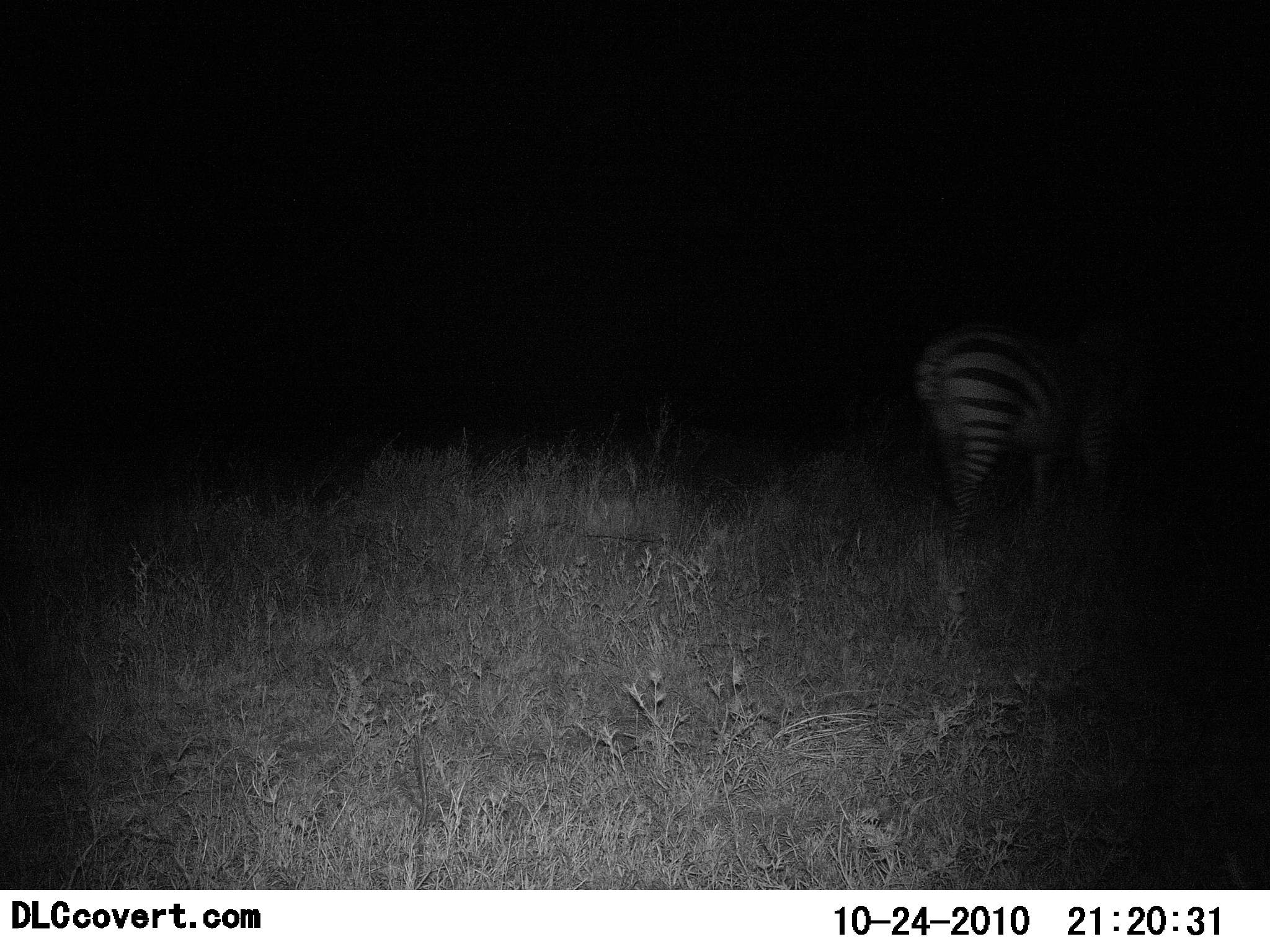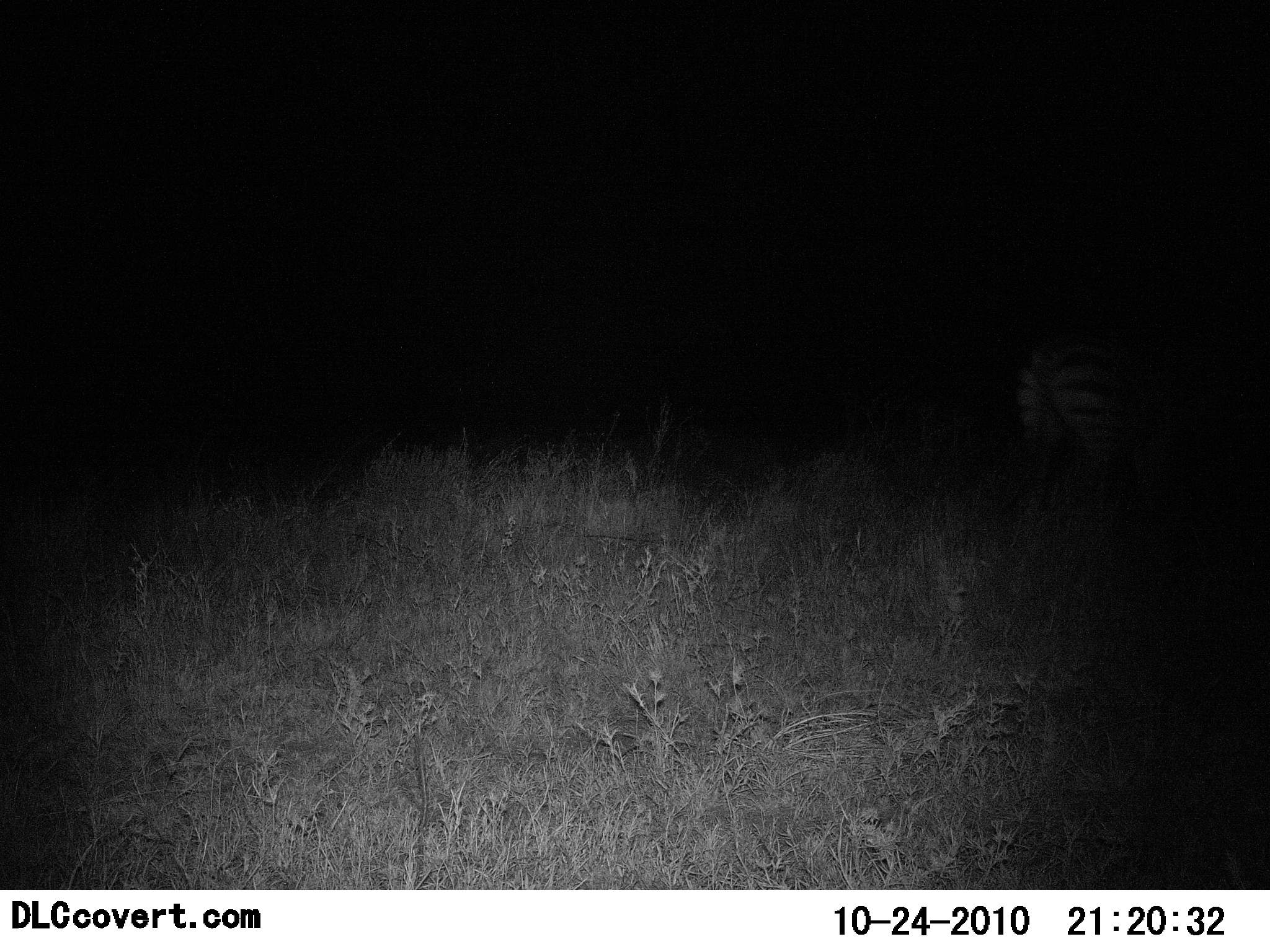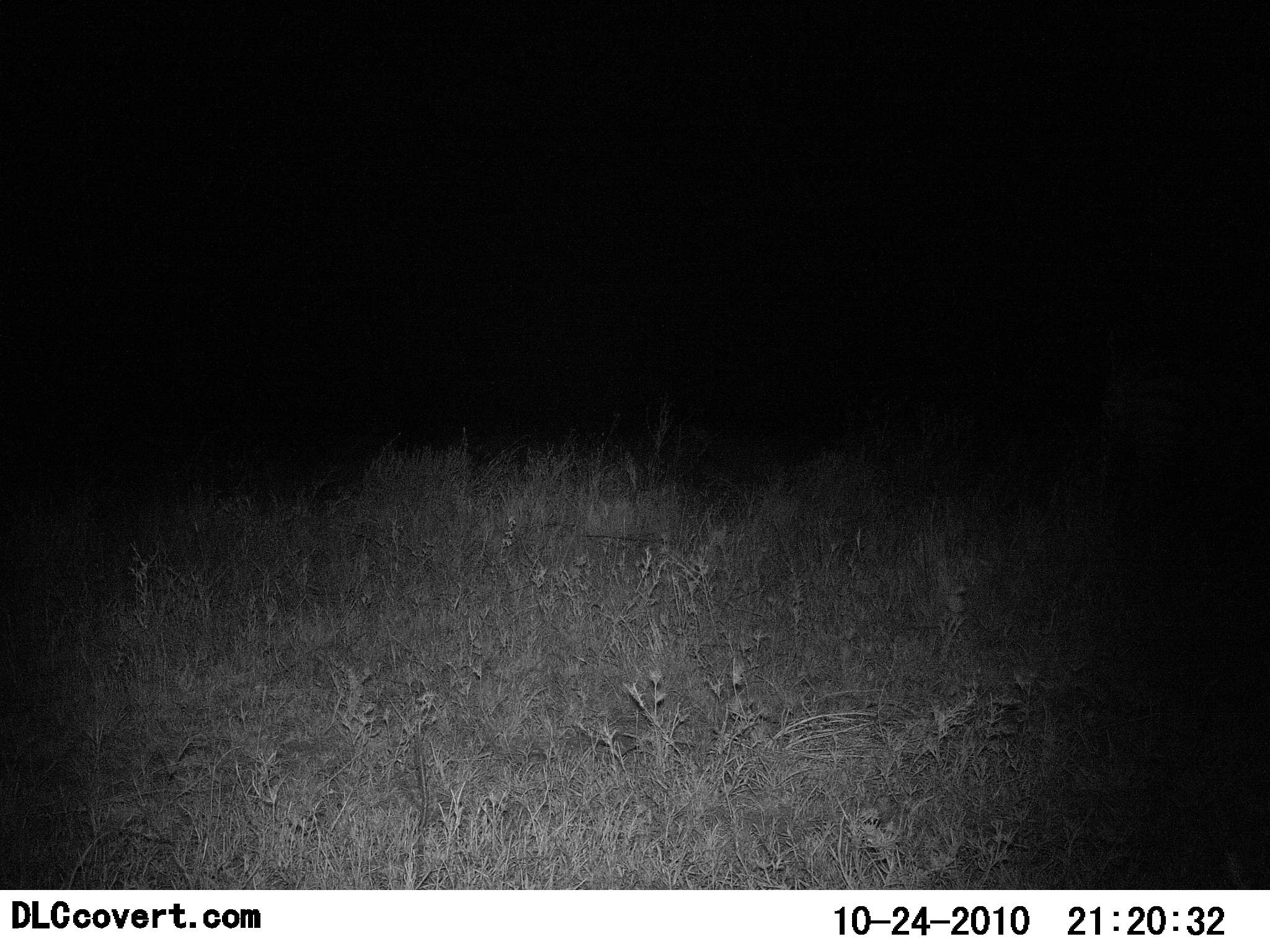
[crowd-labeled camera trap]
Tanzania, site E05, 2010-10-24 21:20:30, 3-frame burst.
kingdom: Animalia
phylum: Chordata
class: Mammalia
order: Perissodactyla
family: Equidae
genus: Equus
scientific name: Equus quagga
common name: plains zebra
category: zebra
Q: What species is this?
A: Zebra (plains zebra) (Equus quagga).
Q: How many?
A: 1.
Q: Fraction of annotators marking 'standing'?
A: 17%.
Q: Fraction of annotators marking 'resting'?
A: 0%.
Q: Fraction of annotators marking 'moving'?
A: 83%.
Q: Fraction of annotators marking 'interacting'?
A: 0%.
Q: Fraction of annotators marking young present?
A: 0%.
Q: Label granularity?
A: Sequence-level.